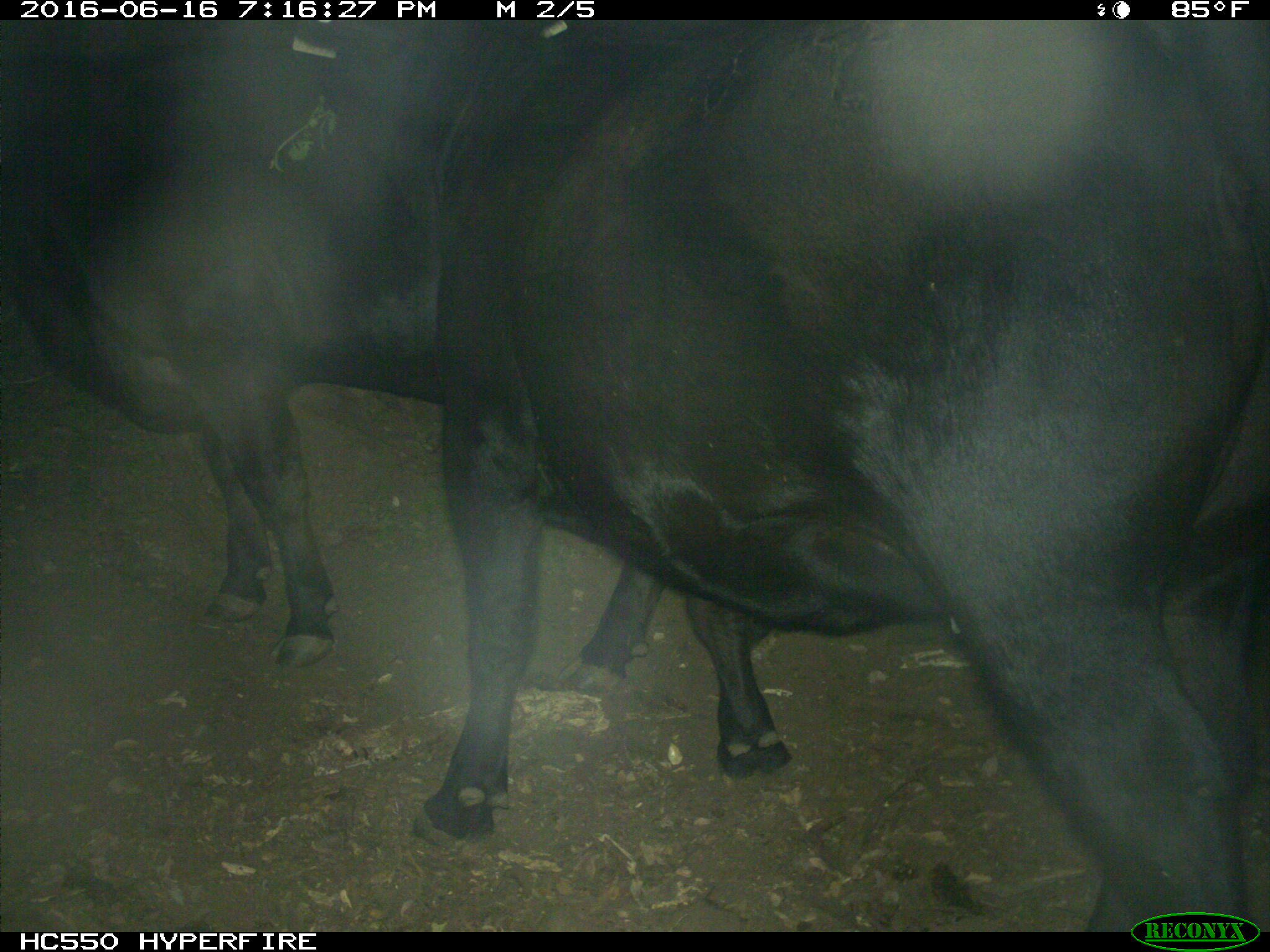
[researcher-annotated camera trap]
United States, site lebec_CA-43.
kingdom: Animalia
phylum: Chordata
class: Mammalia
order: Artiodactyla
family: Bovidae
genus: Bos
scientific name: Bos taurus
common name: domestic cow